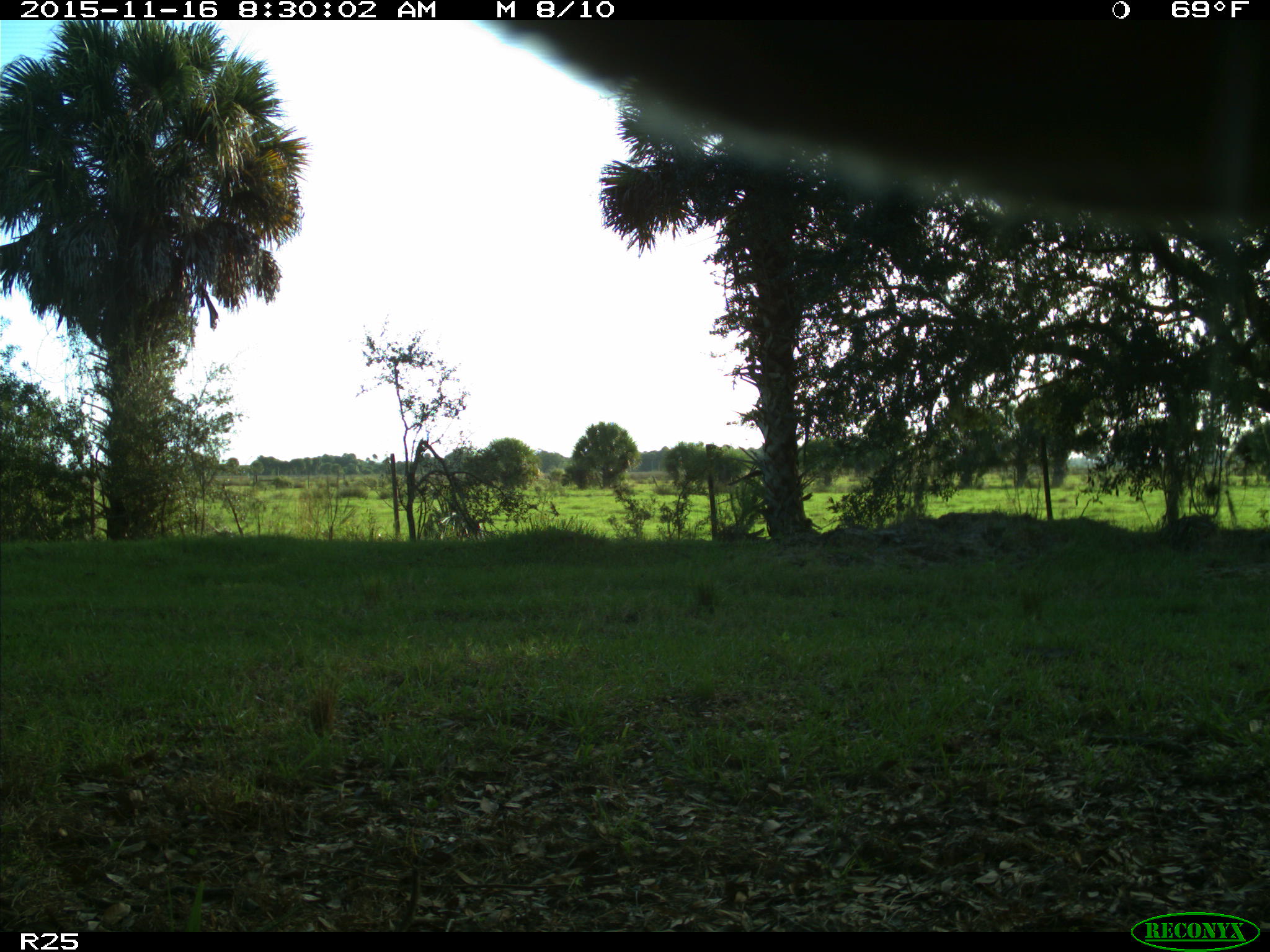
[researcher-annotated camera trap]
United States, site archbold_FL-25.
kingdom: Animalia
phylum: Chordata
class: Mammalia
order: Artiodactyla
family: Bovidae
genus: Bos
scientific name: Bos taurus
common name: domestic cow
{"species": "Bos taurus (domestic cow)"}